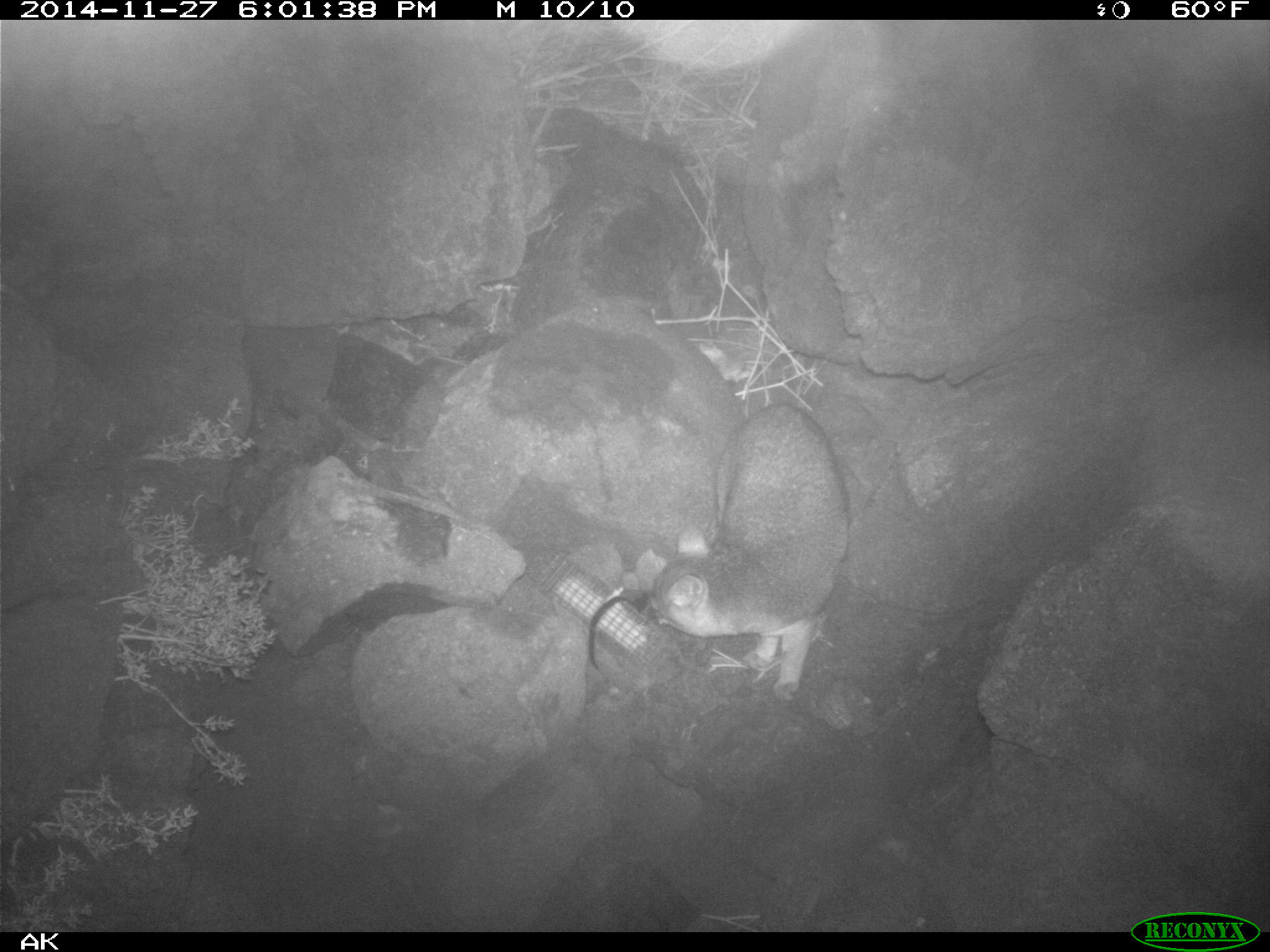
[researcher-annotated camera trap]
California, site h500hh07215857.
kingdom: Animalia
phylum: Chordata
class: Mammalia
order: Carnivora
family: Canidae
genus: Urocyon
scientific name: Urocyon littoralis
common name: island fox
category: fox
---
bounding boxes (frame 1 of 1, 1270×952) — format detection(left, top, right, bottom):
fox: detection(642, 399, 853, 704)